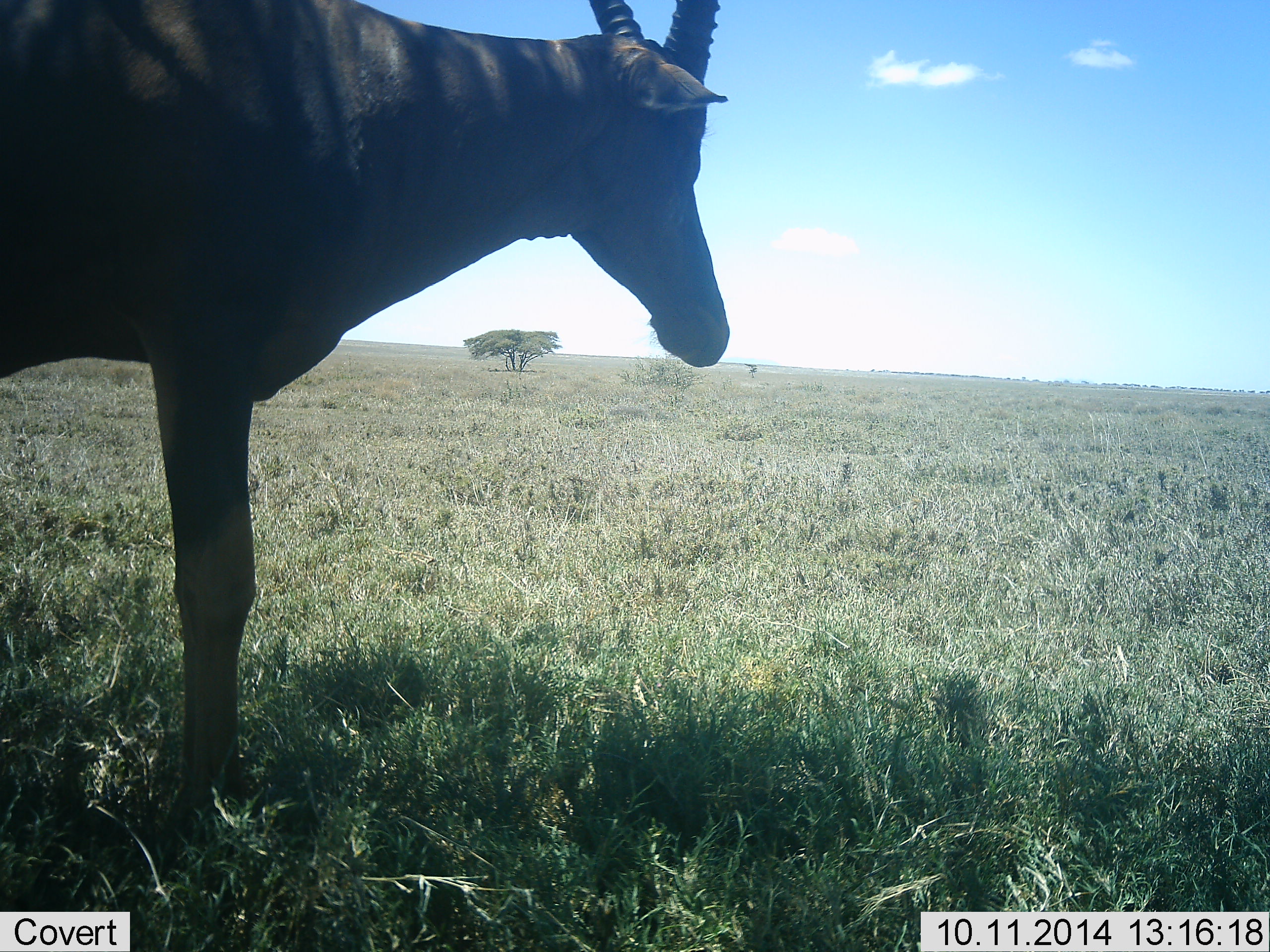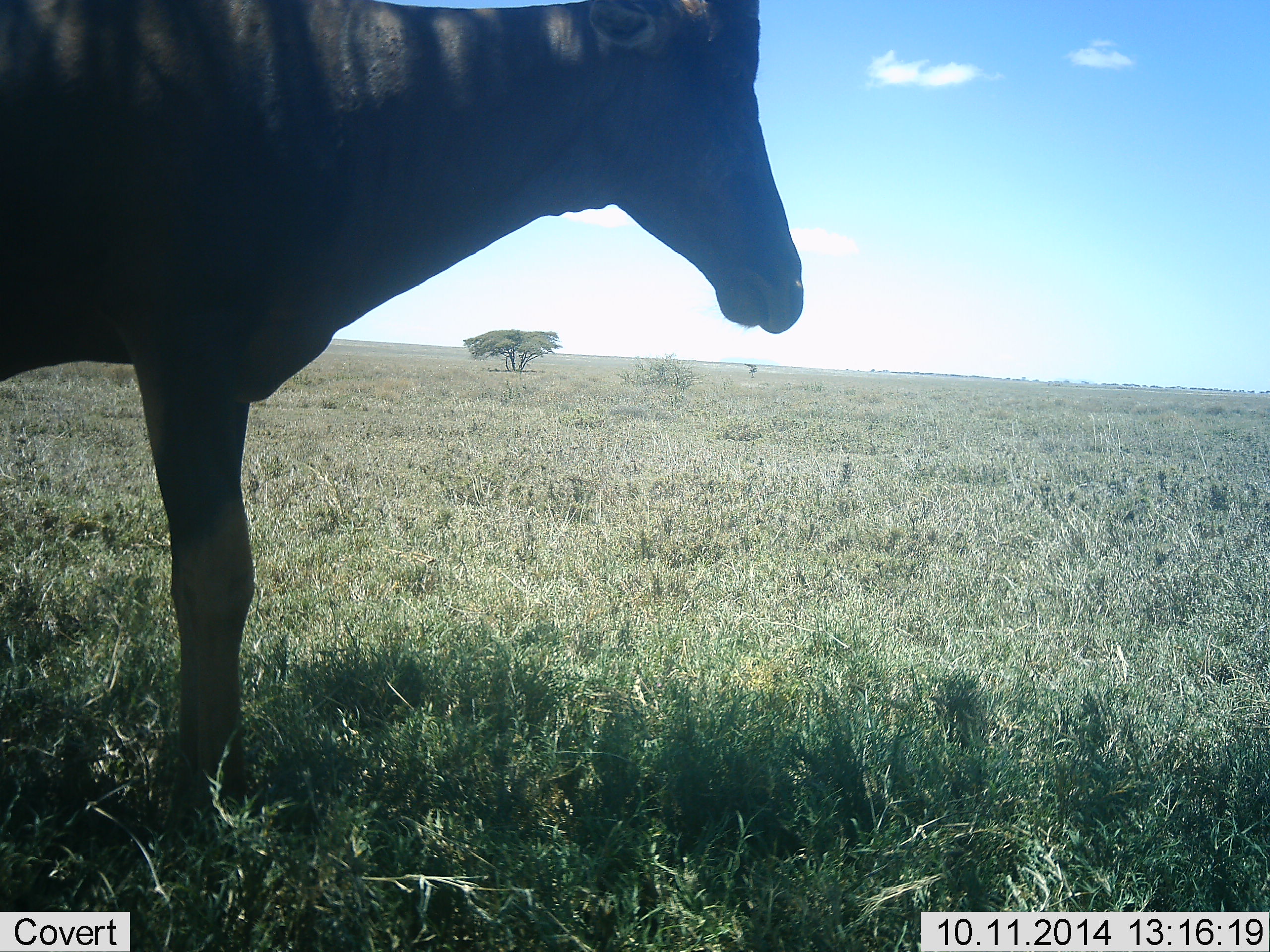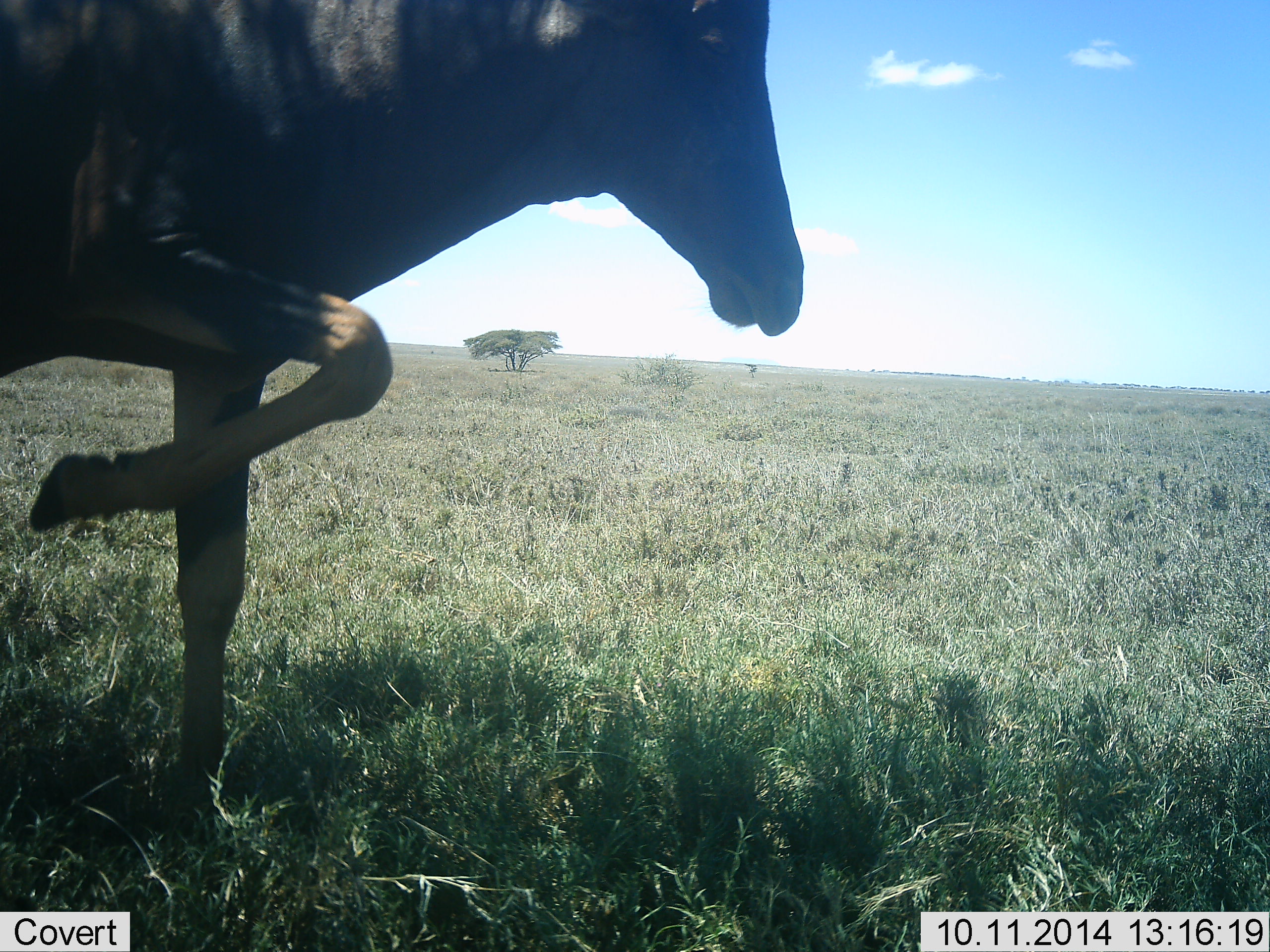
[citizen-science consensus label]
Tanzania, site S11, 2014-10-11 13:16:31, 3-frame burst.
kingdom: Animalia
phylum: Chordata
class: Mammalia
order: Artiodactyla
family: Bovidae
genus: Damaliscus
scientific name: Damaliscus lunatus jimela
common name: topi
Topi (Damaliscus lunatus jimela), count 1. Behavior (volunteer vote fractions): standing 100%, resting 0%, moving 10%, interacting 0%. Young present (vote fraction): 0%. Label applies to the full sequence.